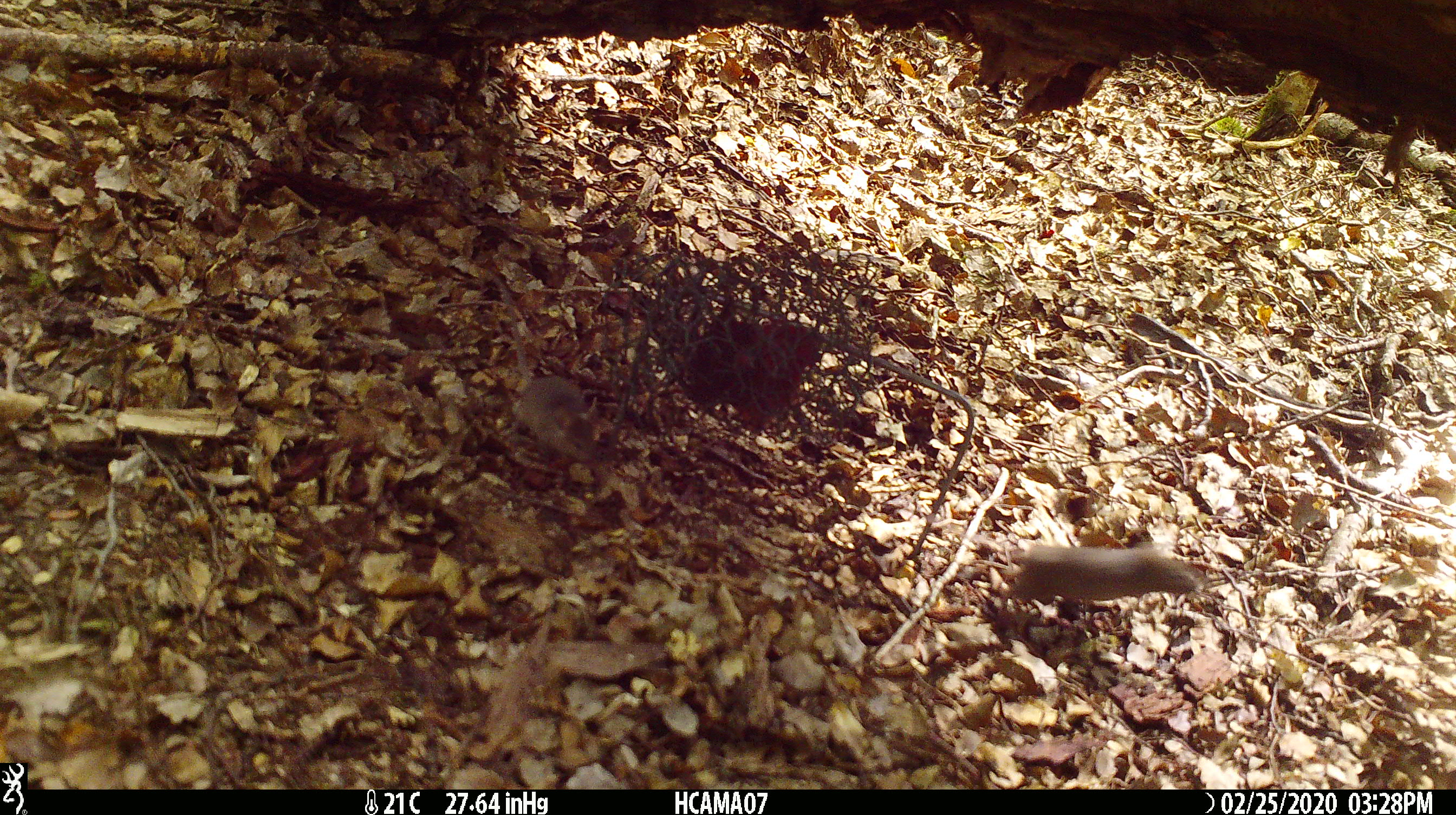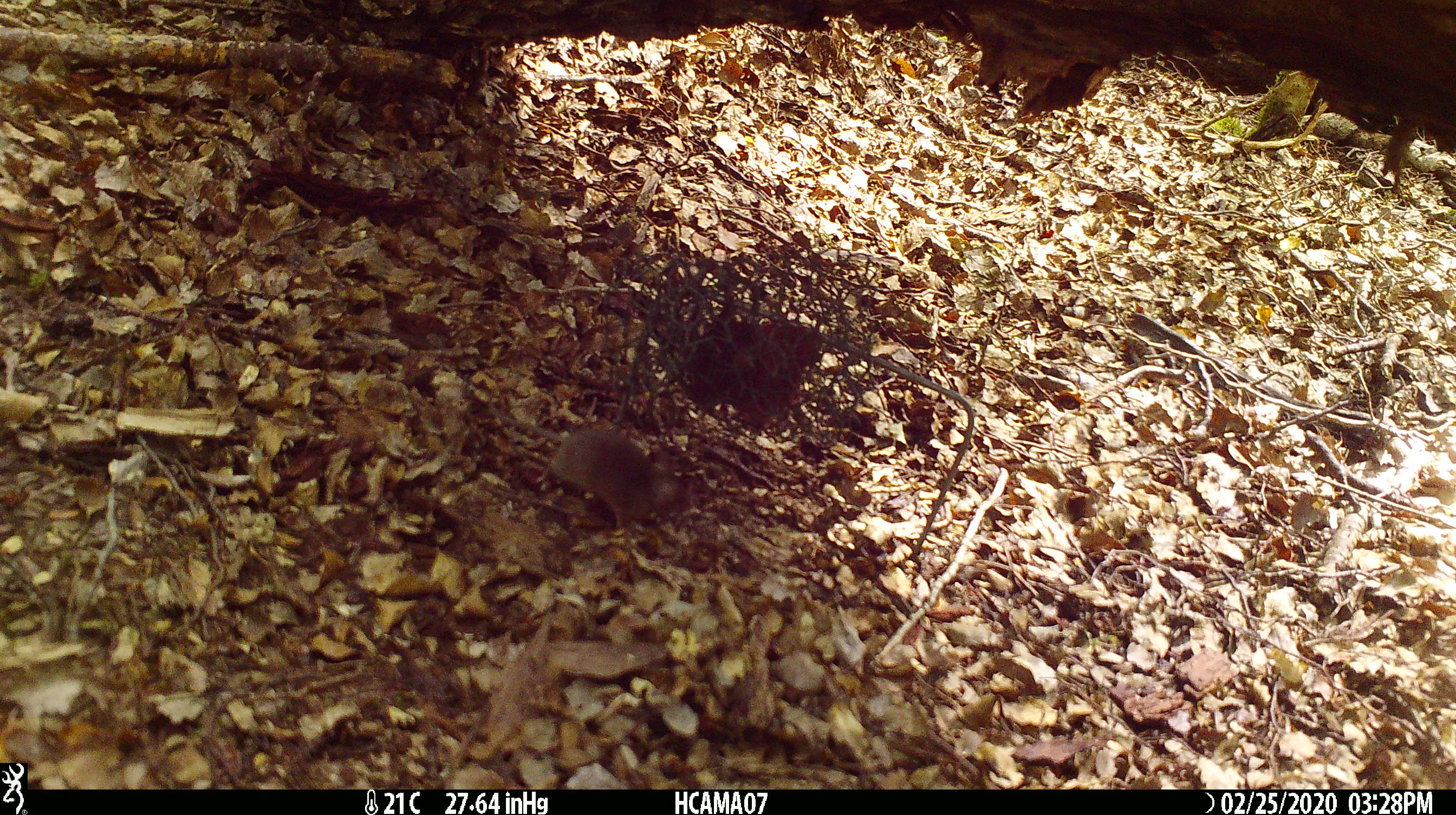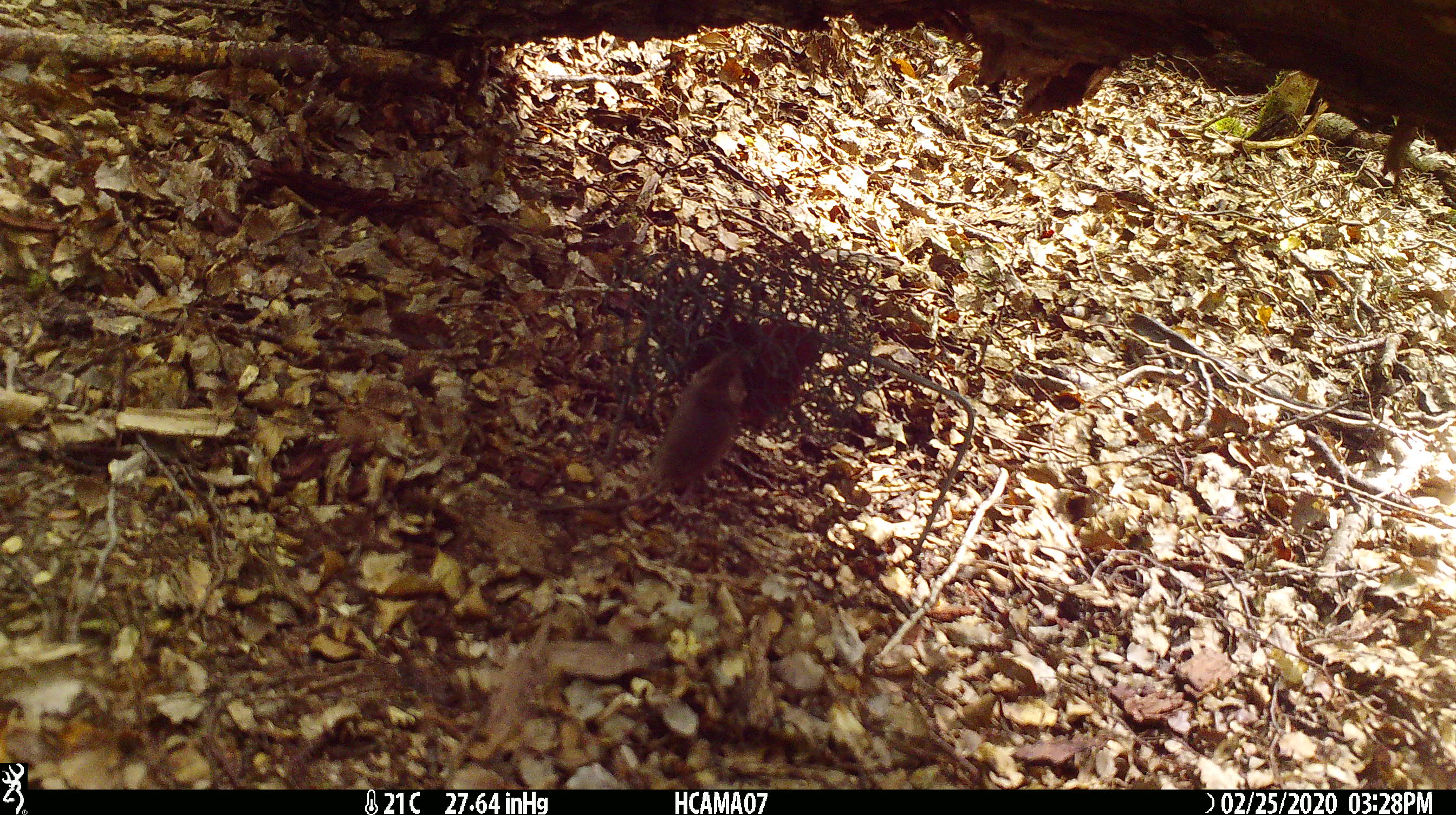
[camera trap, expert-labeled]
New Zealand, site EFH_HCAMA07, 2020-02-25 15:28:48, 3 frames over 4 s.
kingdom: Animalia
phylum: Chordata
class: Mammalia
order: Rodentia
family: Muridae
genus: Mus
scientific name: Mus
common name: mouse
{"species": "mouse (Mus)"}